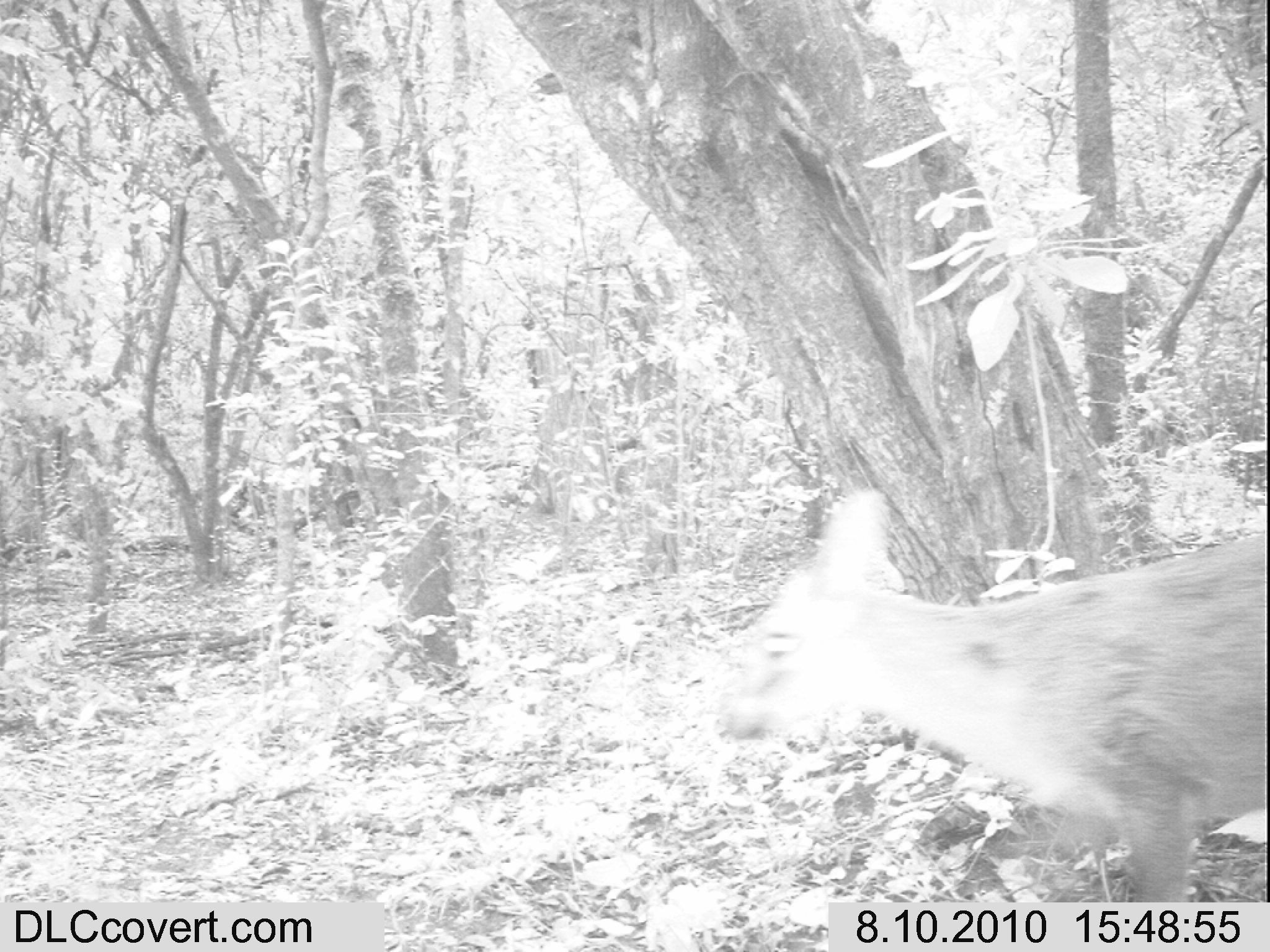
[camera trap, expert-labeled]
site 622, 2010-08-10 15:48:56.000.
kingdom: Animalia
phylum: Chordata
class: Mammalia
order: Artiodactyla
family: Bovidae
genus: Sylvicapra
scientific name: Sylvicapra grimmia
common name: bush duiker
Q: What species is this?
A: Sylvicapra grimmia (bush duiker).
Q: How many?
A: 1.